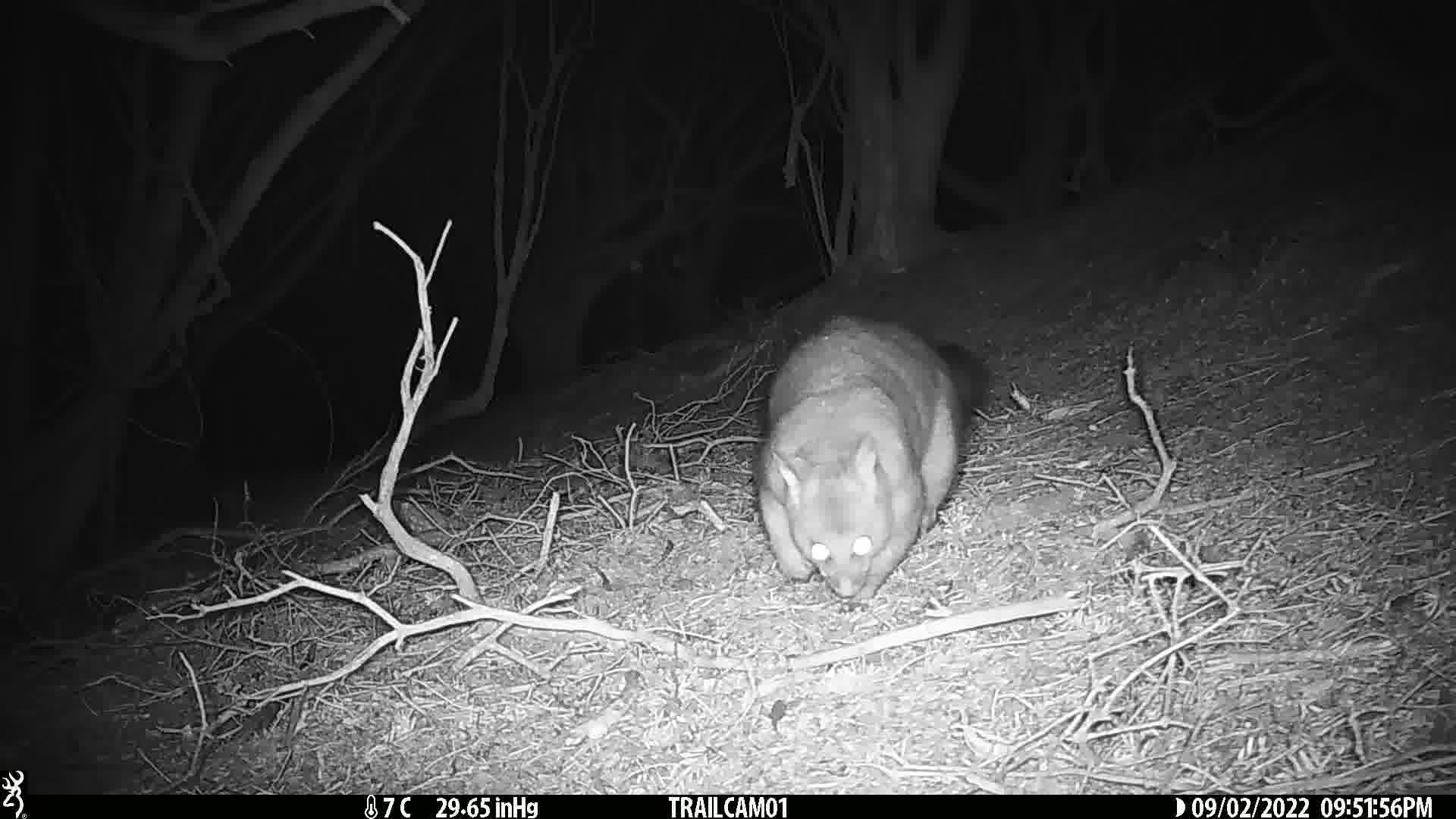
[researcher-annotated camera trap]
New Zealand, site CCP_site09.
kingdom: Animalia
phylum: Chordata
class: Mammalia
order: Diprotodontia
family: Phalangeridae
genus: Trichosurus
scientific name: Trichosurus vulpecula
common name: common brushtail possum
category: possum